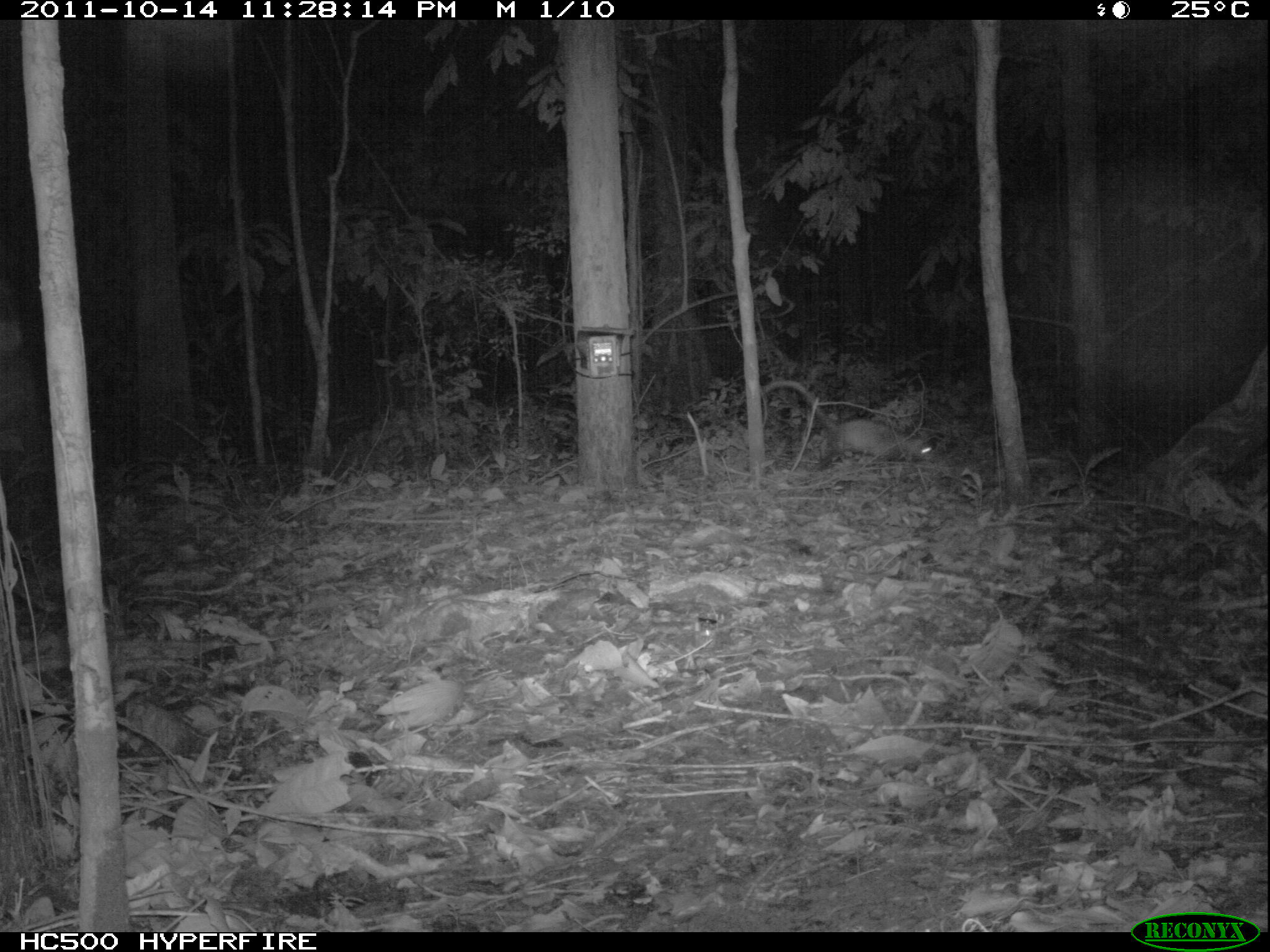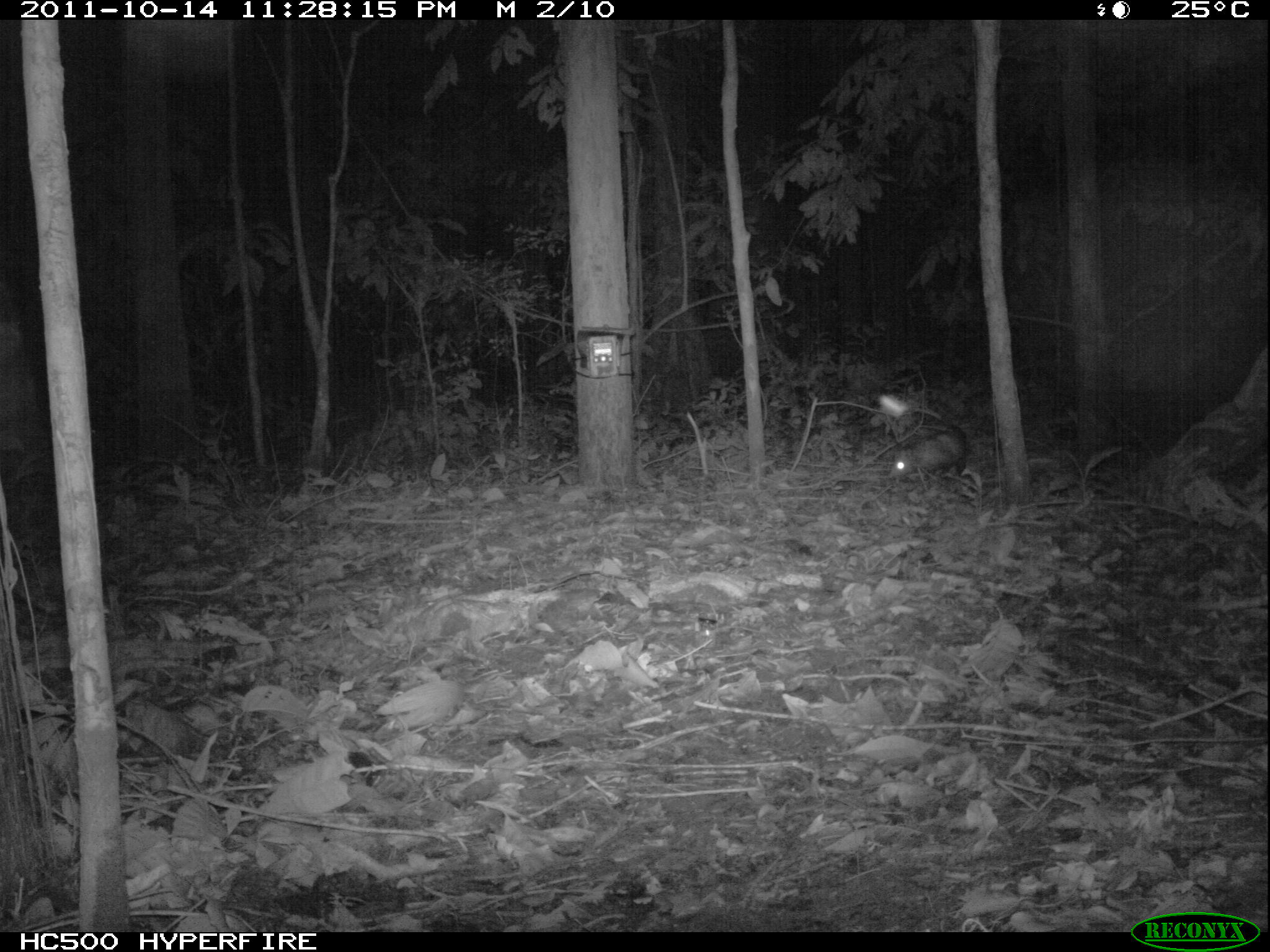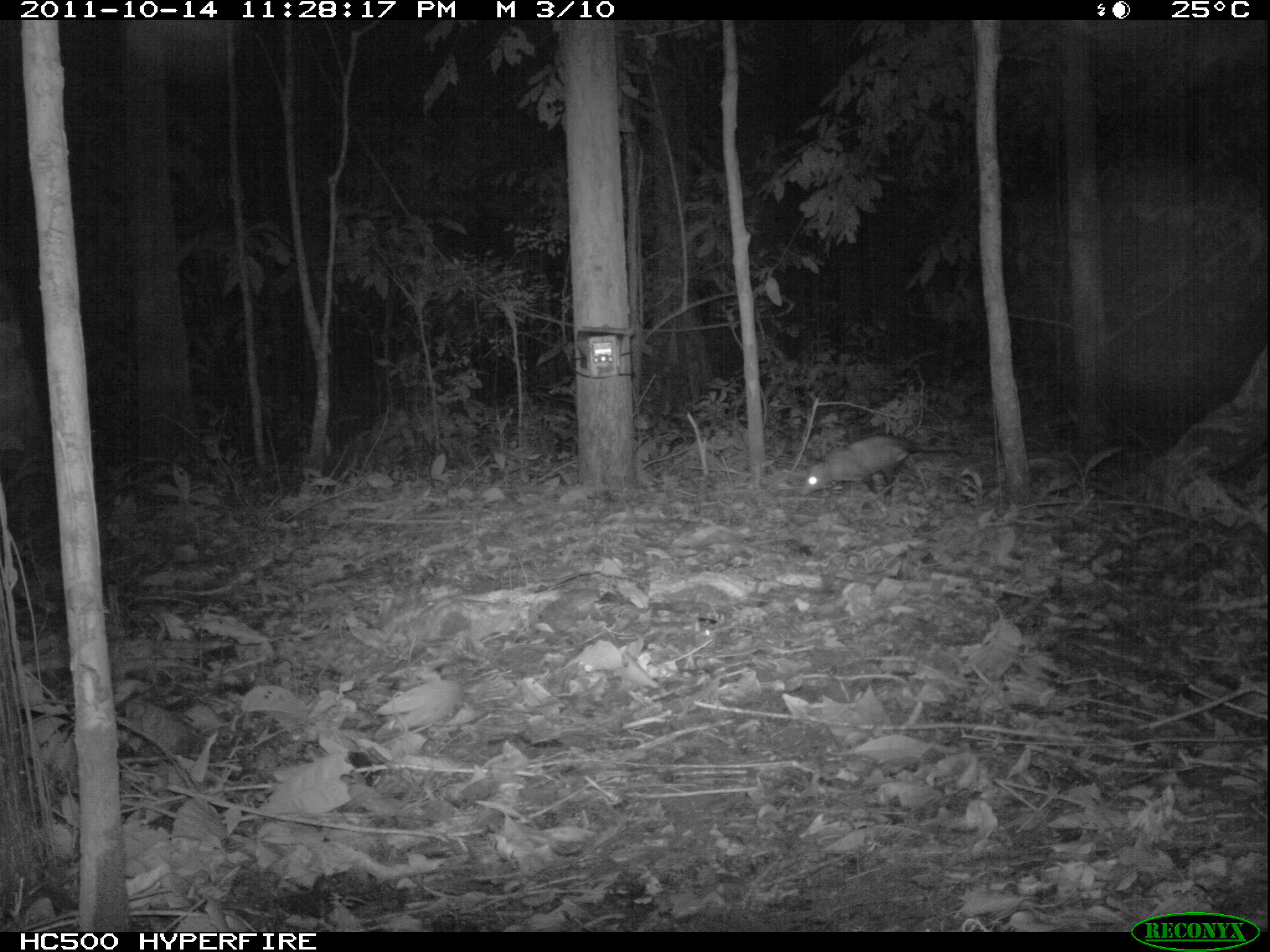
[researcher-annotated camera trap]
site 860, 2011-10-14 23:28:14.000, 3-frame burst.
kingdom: Animalia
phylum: Chordata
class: Mammalia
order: Didelphimorphia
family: Didelphidae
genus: Didelphis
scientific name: Didelphis marsupialis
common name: southern opossum